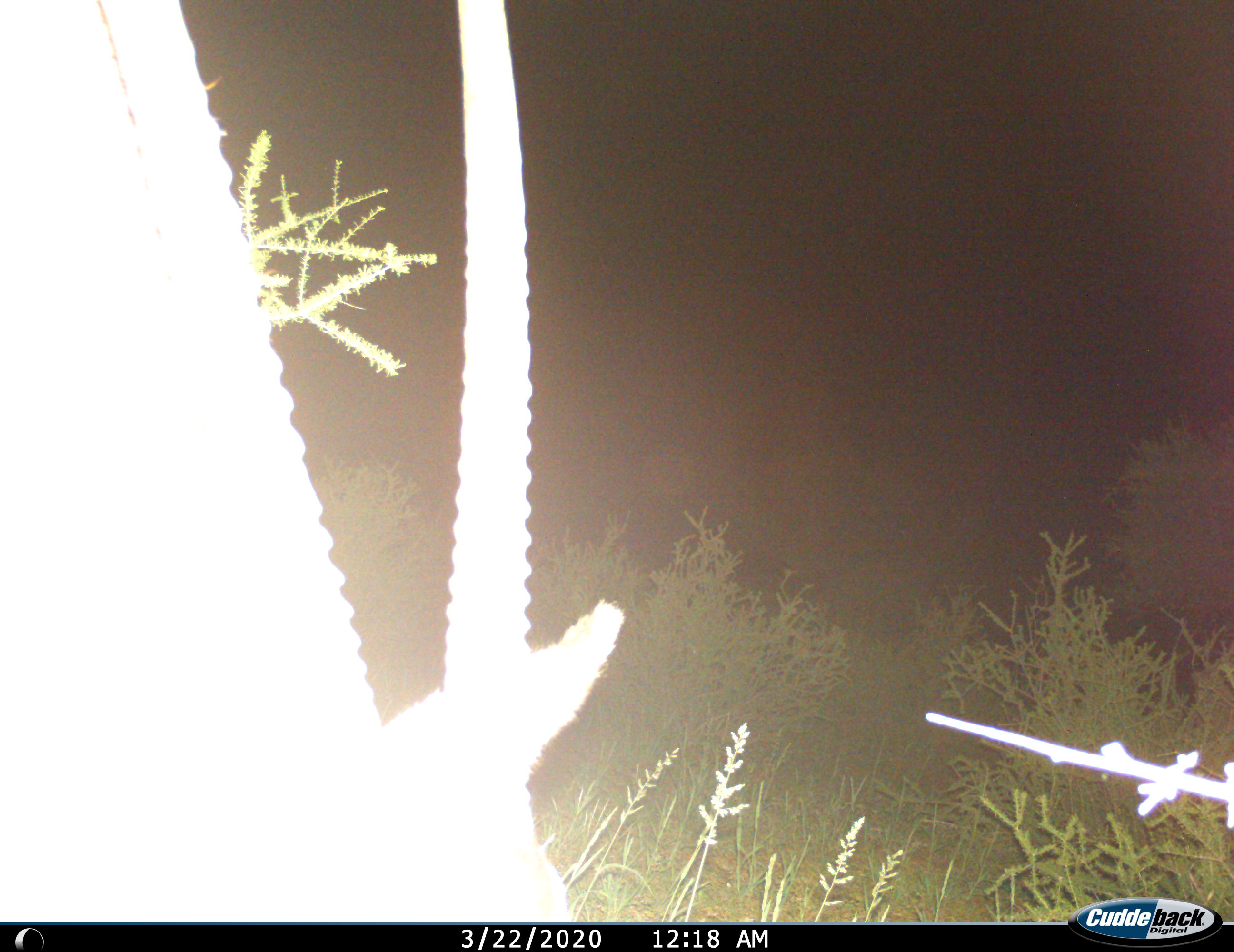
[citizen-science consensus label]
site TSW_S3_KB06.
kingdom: Animalia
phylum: Chordata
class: Mammalia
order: Artiodactyla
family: Bovidae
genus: Oryx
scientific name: Oryx gazella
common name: gemsbok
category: oryx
Oryx (gemsbok) (Oryx gazella), count 1. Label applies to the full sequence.